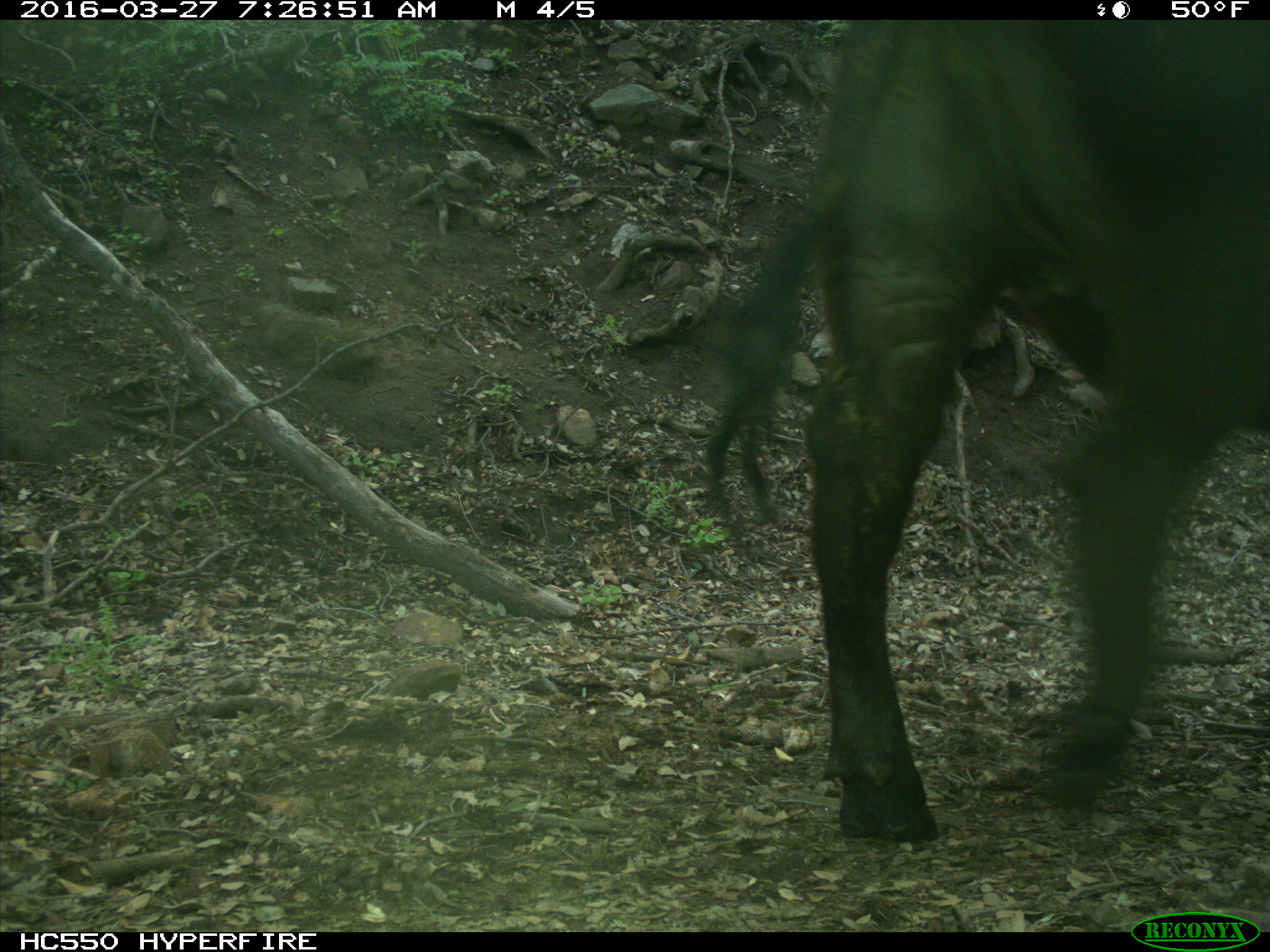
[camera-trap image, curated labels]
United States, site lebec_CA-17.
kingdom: Animalia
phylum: Chordata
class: Mammalia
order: Artiodactyla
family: Bovidae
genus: Bos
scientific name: Bos taurus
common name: domestic cow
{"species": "Bos taurus (domestic cow)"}